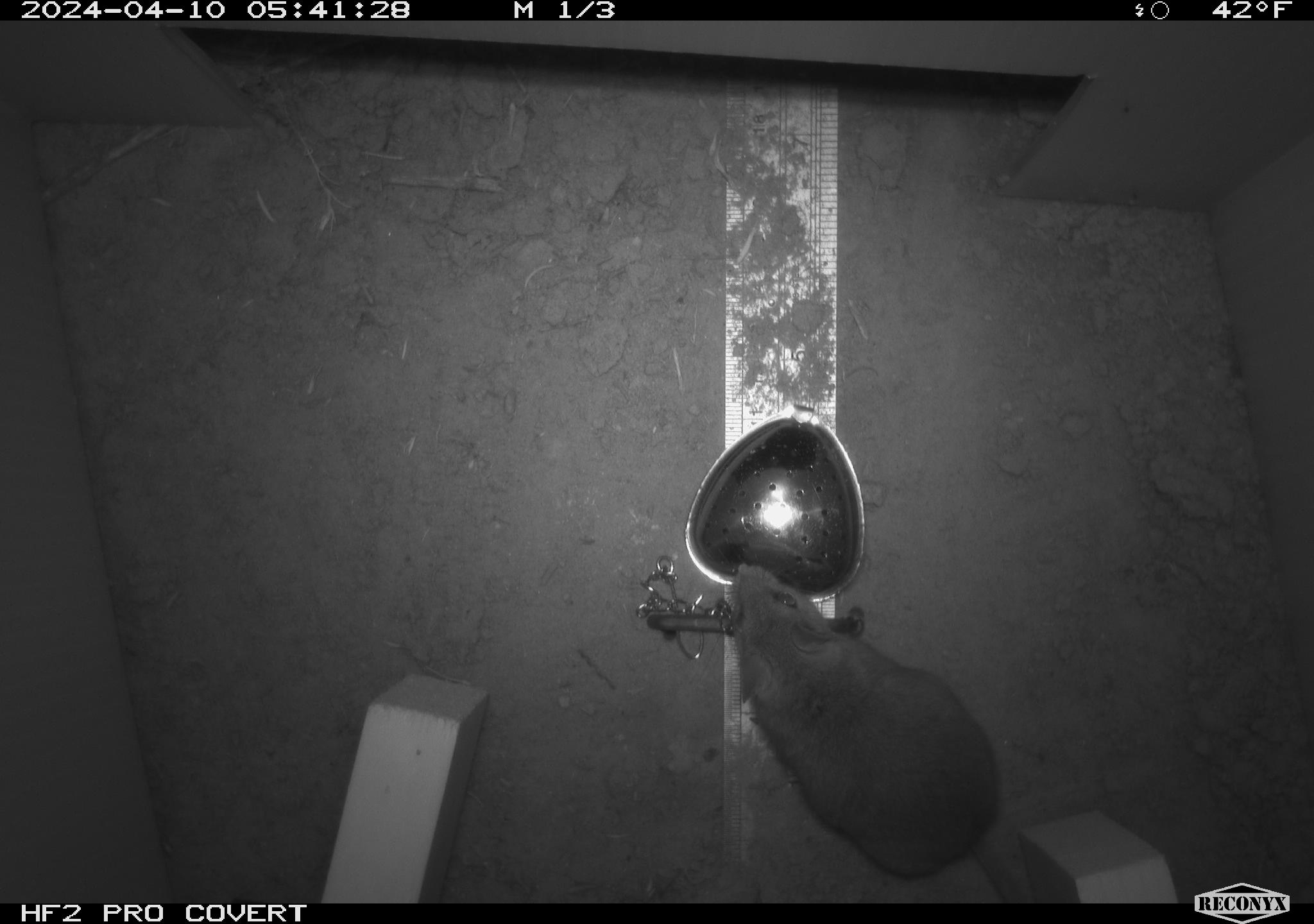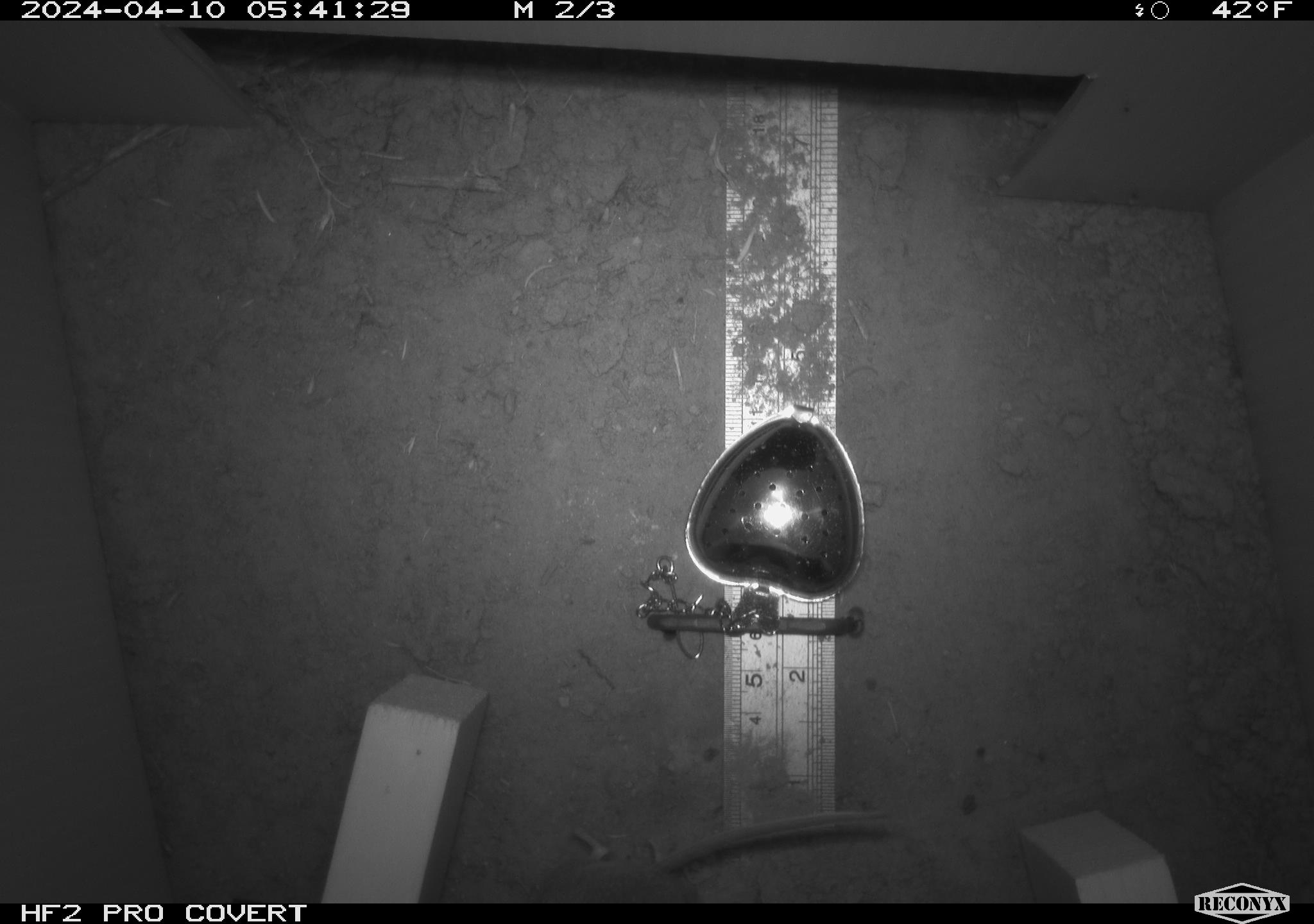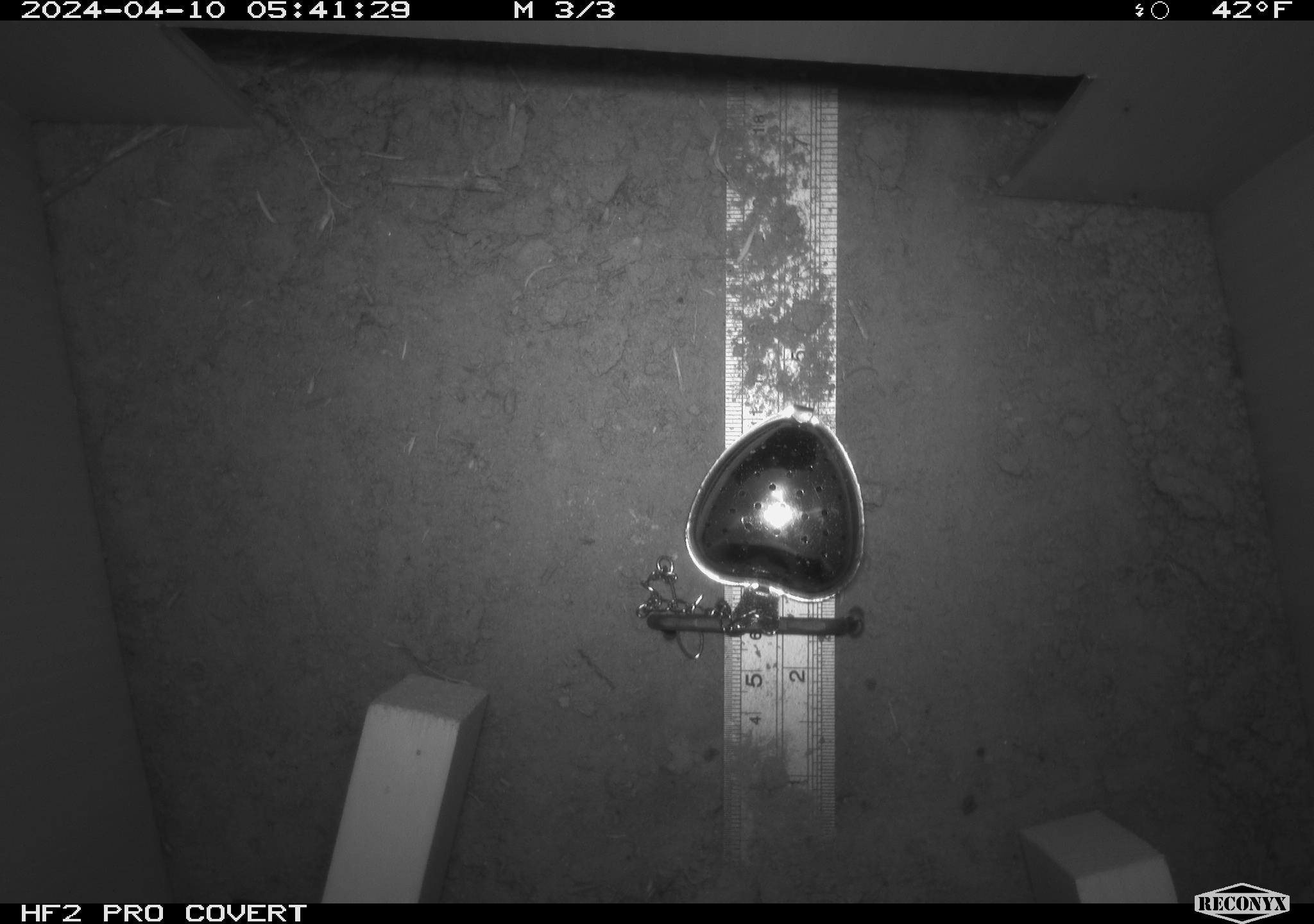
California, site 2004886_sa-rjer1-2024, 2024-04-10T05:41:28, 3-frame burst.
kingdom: Animalia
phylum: Chordata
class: Mammalia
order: Rodentia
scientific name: Rodentia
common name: mouse species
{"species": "mouse species (Rodentia)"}